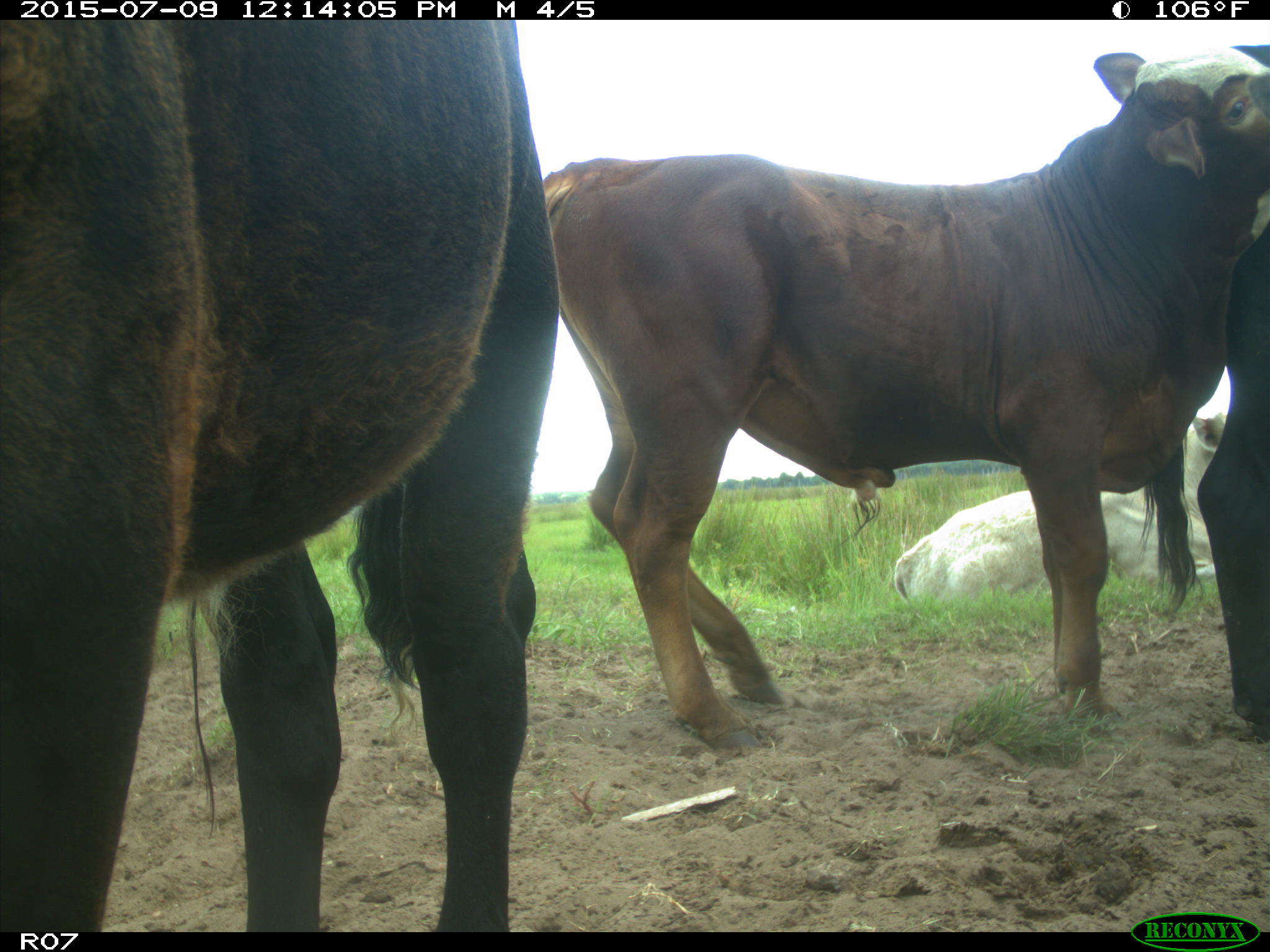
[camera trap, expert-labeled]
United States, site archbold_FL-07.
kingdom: Animalia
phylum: Chordata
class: Mammalia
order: Artiodactyla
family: Bovidae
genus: Bos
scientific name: Bos taurus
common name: domestic cow